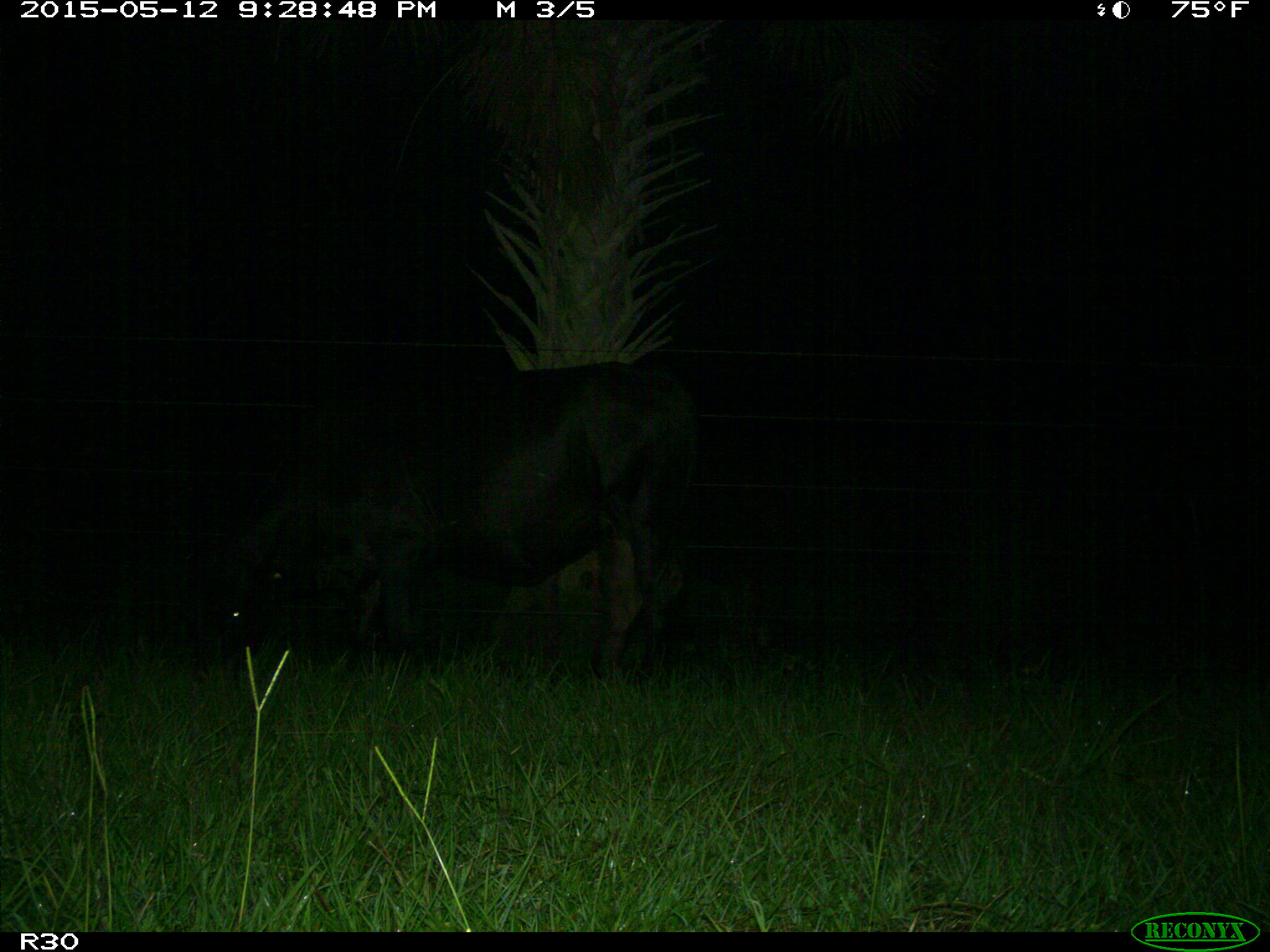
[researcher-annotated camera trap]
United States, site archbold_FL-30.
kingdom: Animalia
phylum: Chordata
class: Mammalia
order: Artiodactyla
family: Bovidae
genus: Bos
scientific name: Bos taurus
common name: domestic cow